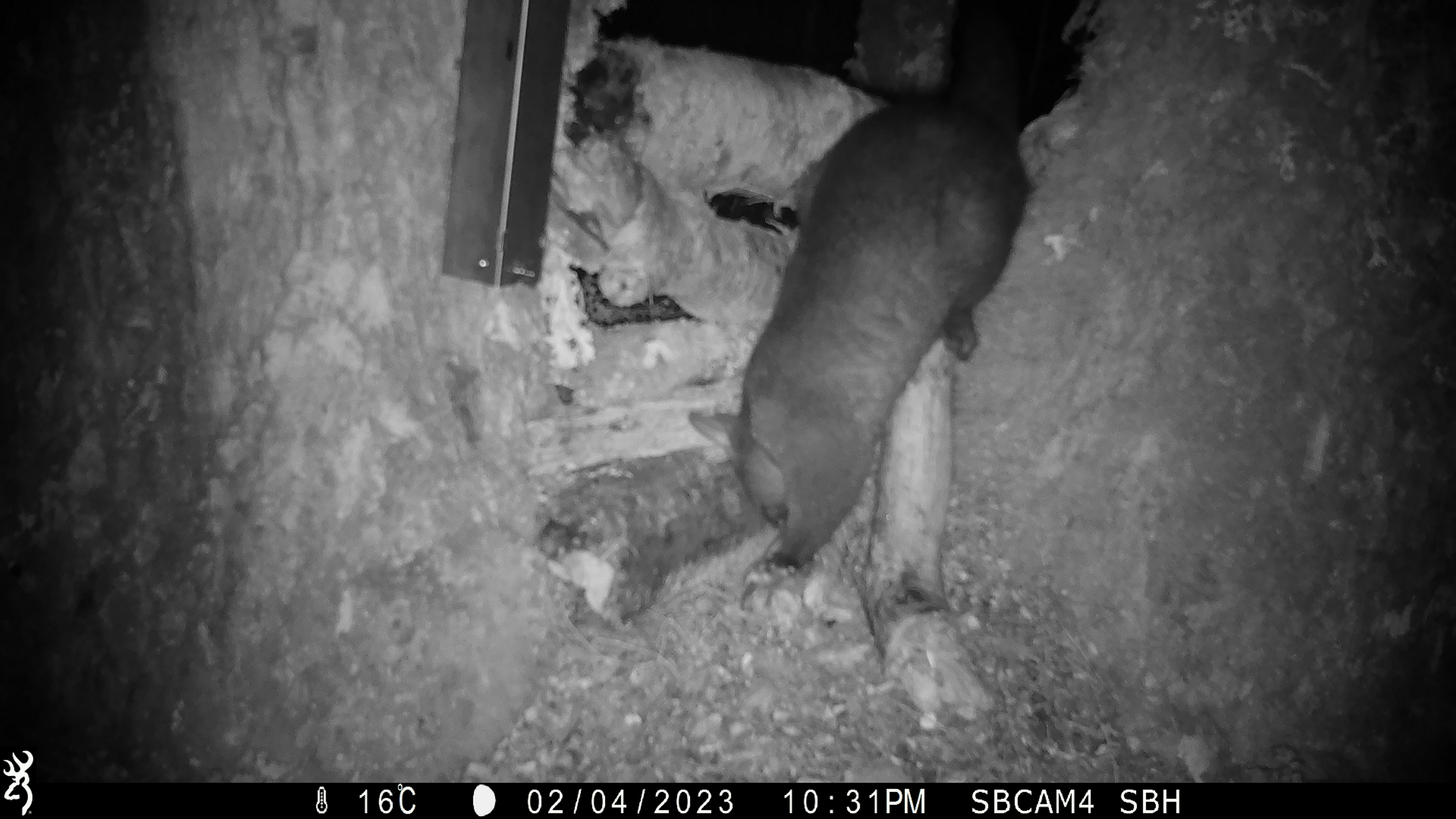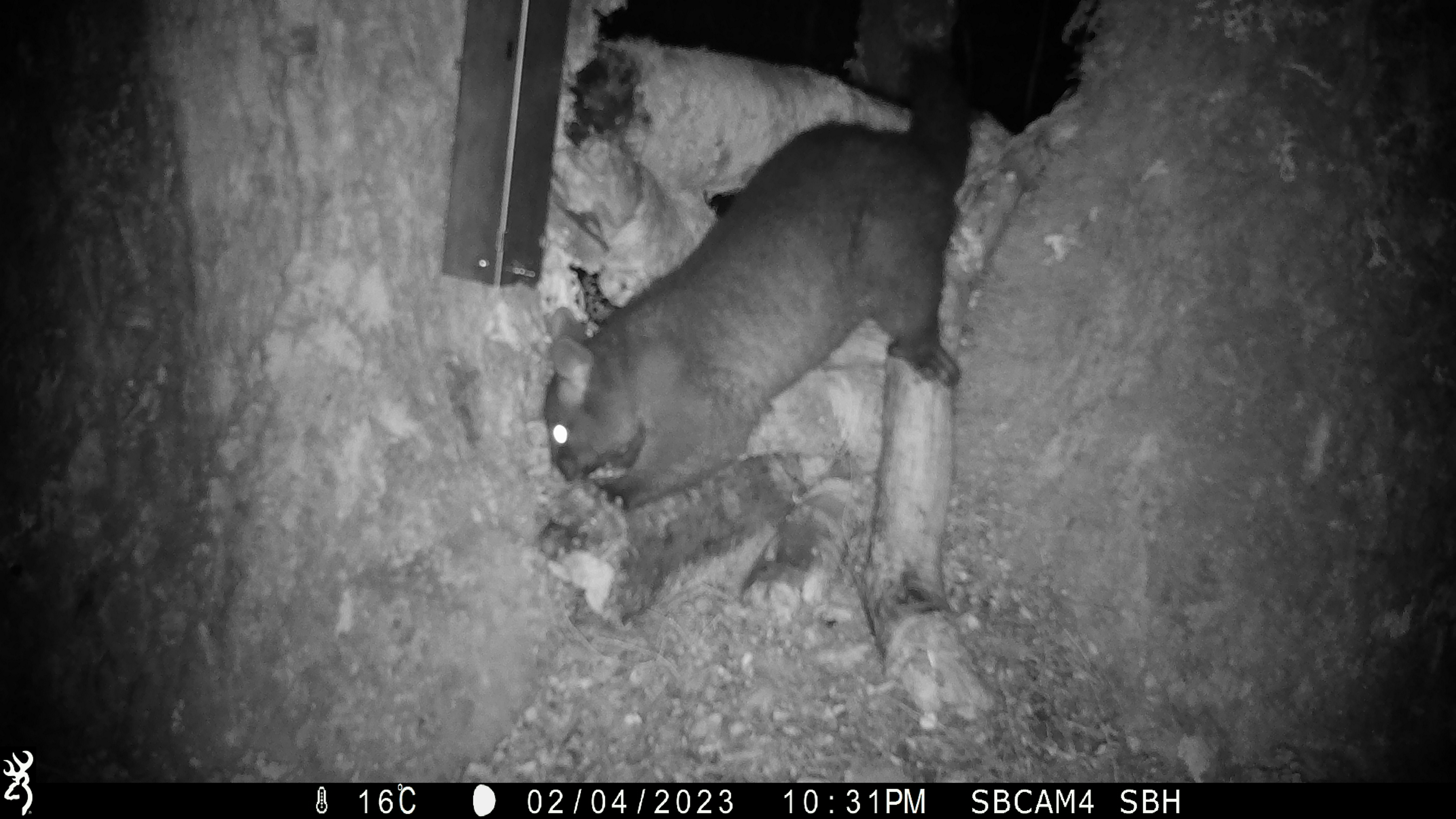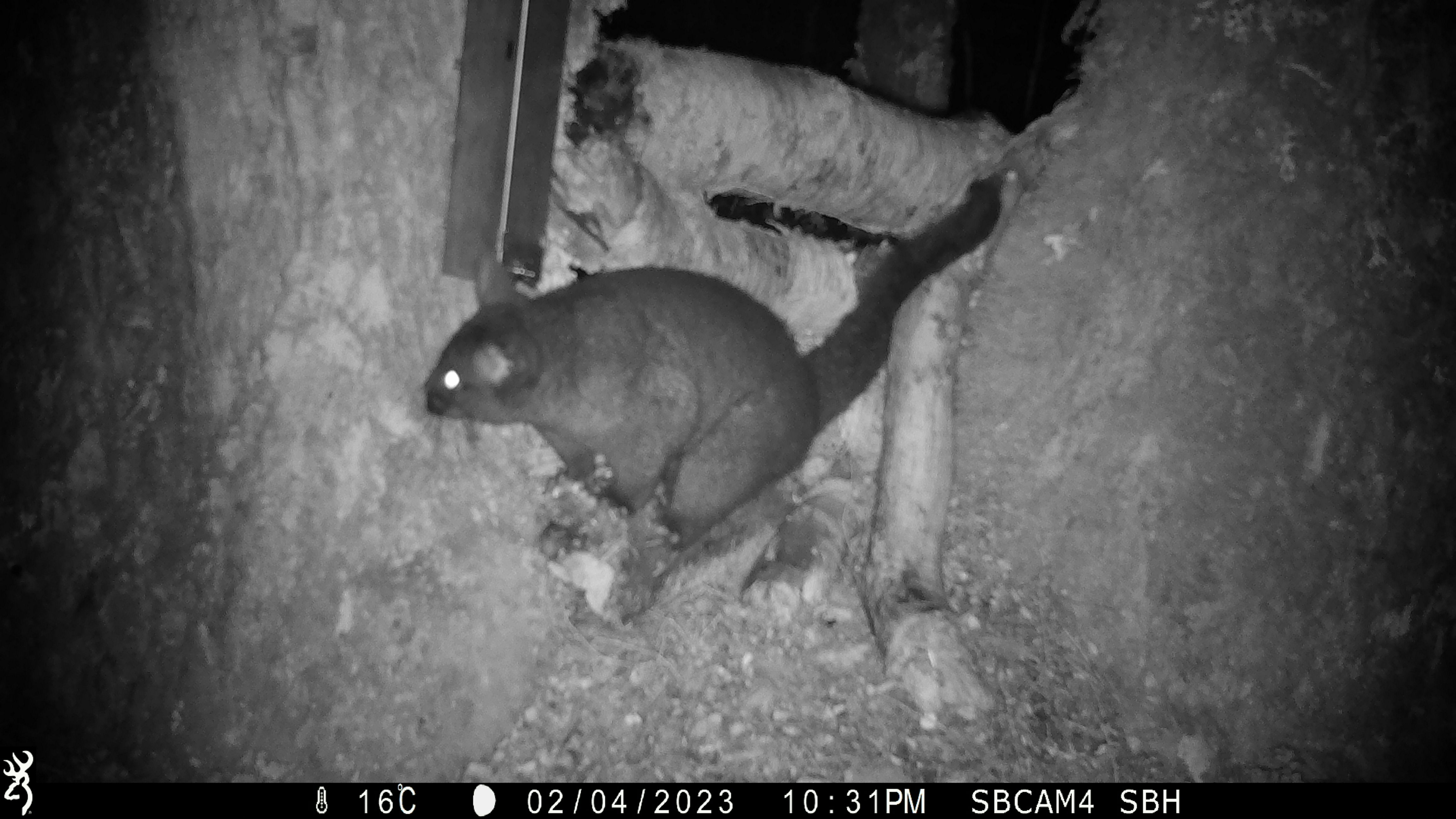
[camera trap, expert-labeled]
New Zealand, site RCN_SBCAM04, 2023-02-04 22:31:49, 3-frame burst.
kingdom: Animalia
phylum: Chordata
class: Mammalia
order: Diprotodontia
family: Phalangeridae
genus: Trichosurus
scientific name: Trichosurus vulpecula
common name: common brushtail possum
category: possum